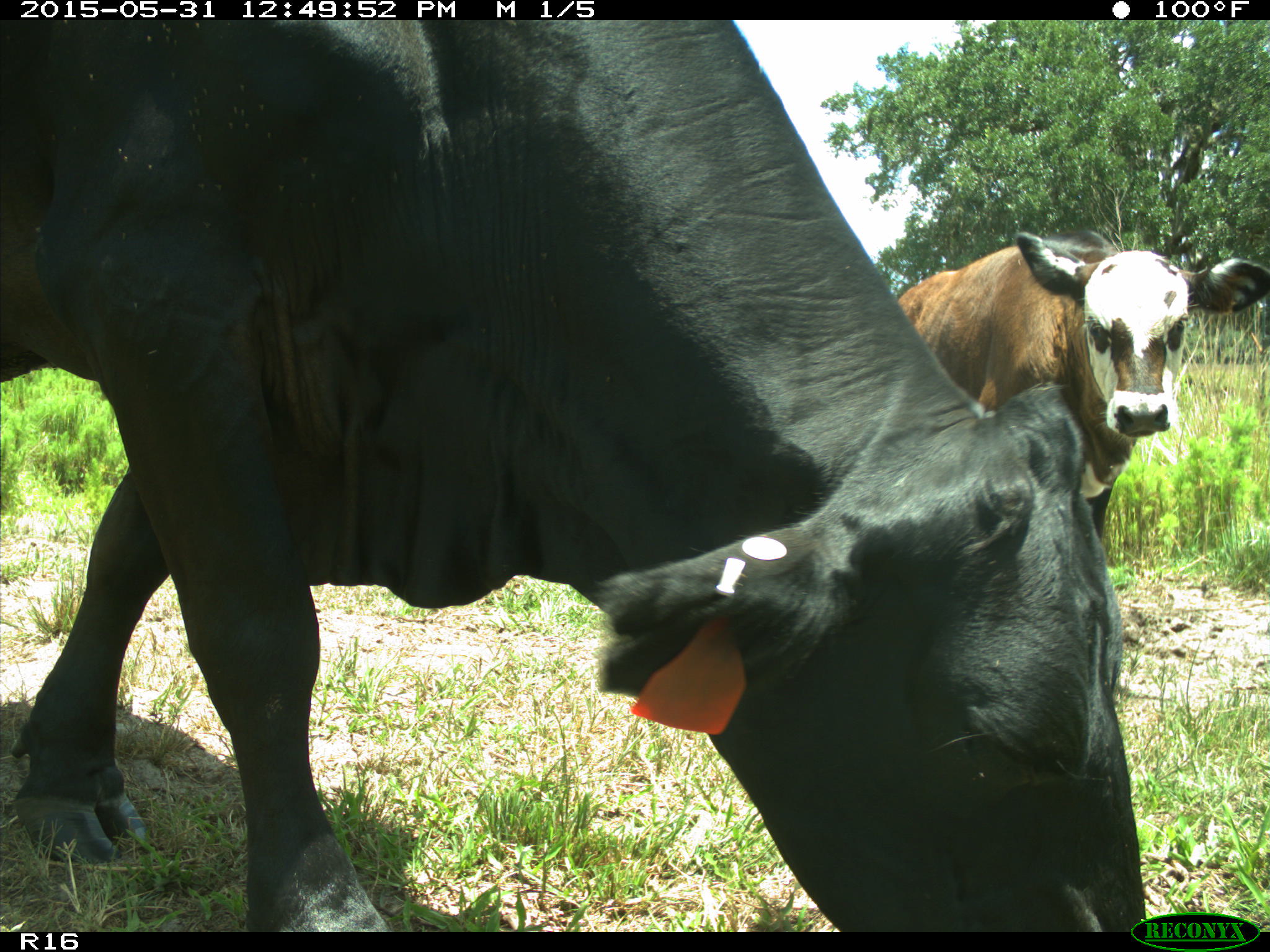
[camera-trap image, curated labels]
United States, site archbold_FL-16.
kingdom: Animalia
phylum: Chordata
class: Mammalia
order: Artiodactyla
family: Bovidae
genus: Bos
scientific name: Bos taurus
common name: domestic cow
Bos taurus (domestic cow).